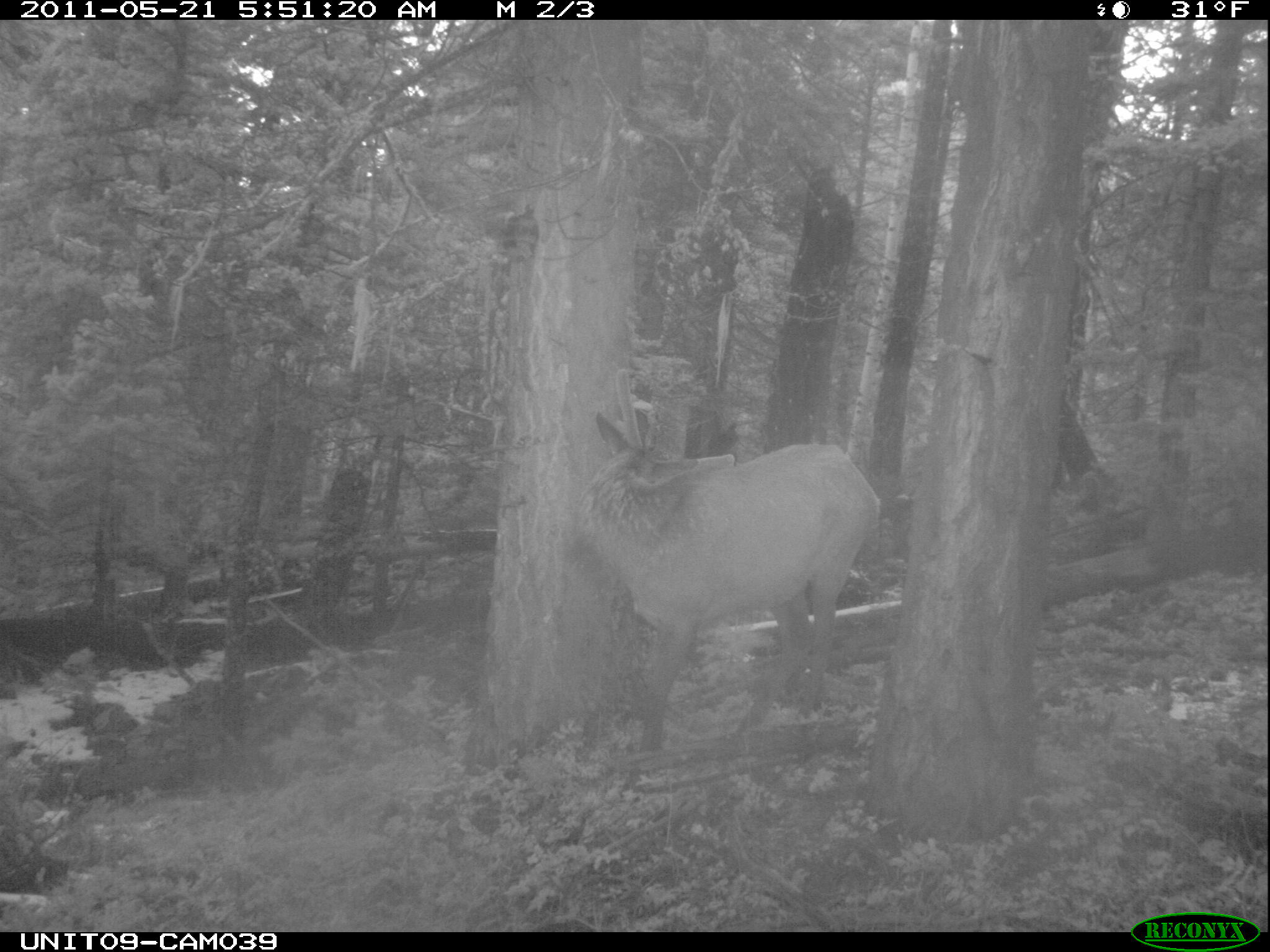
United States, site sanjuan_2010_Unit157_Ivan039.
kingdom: Animalia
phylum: Chordata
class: Mammalia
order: Artiodactyla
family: Cervidae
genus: Cervus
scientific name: Cervus elaphus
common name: red deer